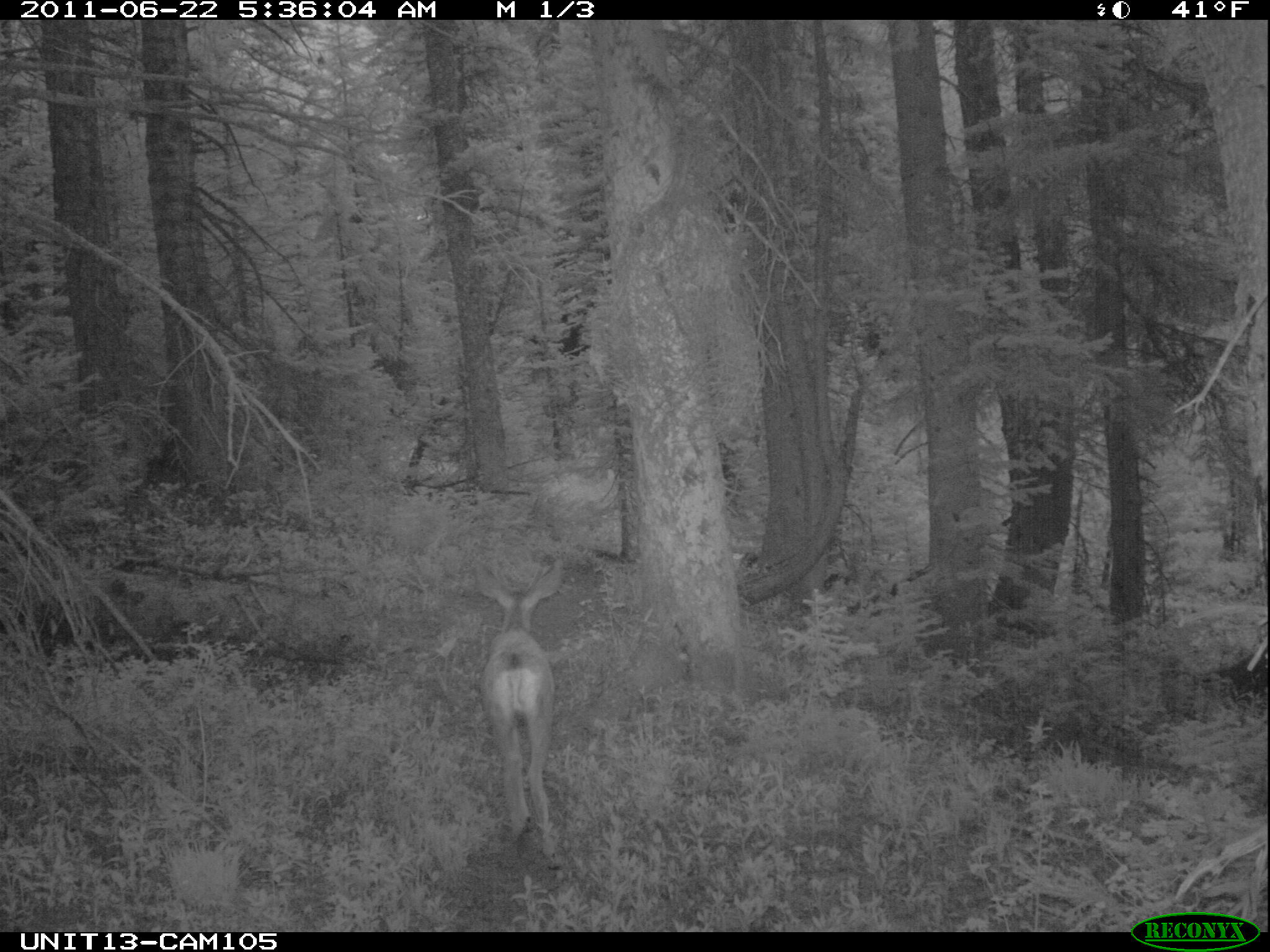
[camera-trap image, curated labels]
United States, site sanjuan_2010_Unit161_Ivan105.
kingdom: Animalia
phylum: Chordata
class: Mammalia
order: Artiodactyla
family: Cervidae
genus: Odocoileus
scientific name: Odocoileus hemionus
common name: mule deer